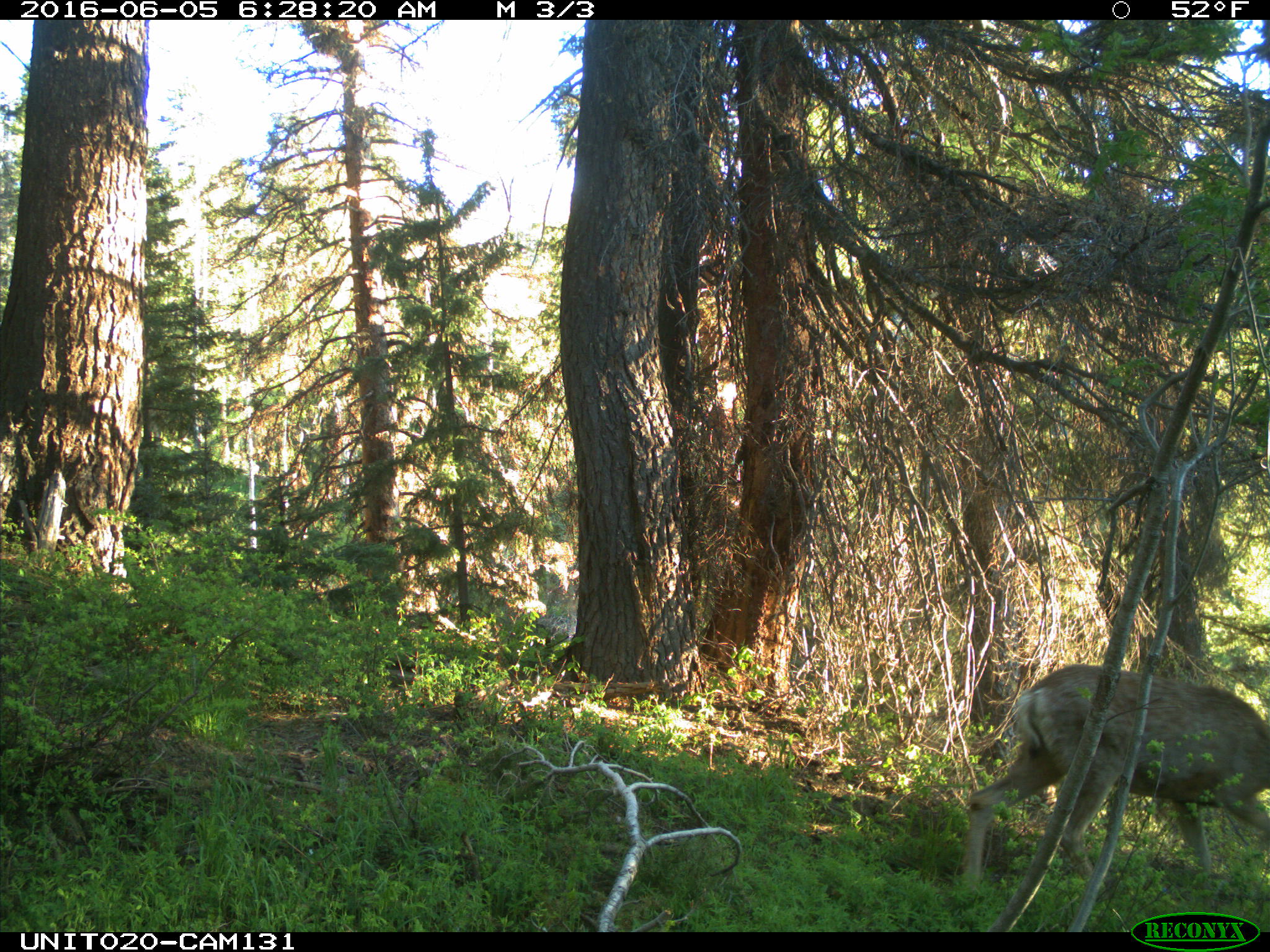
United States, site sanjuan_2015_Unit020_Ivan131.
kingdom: Animalia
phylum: Chordata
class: Mammalia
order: Artiodactyla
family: Cervidae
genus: Odocoileus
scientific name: Odocoileus hemionus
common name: mule deer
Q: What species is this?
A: Odocoileus hemionus (mule deer).